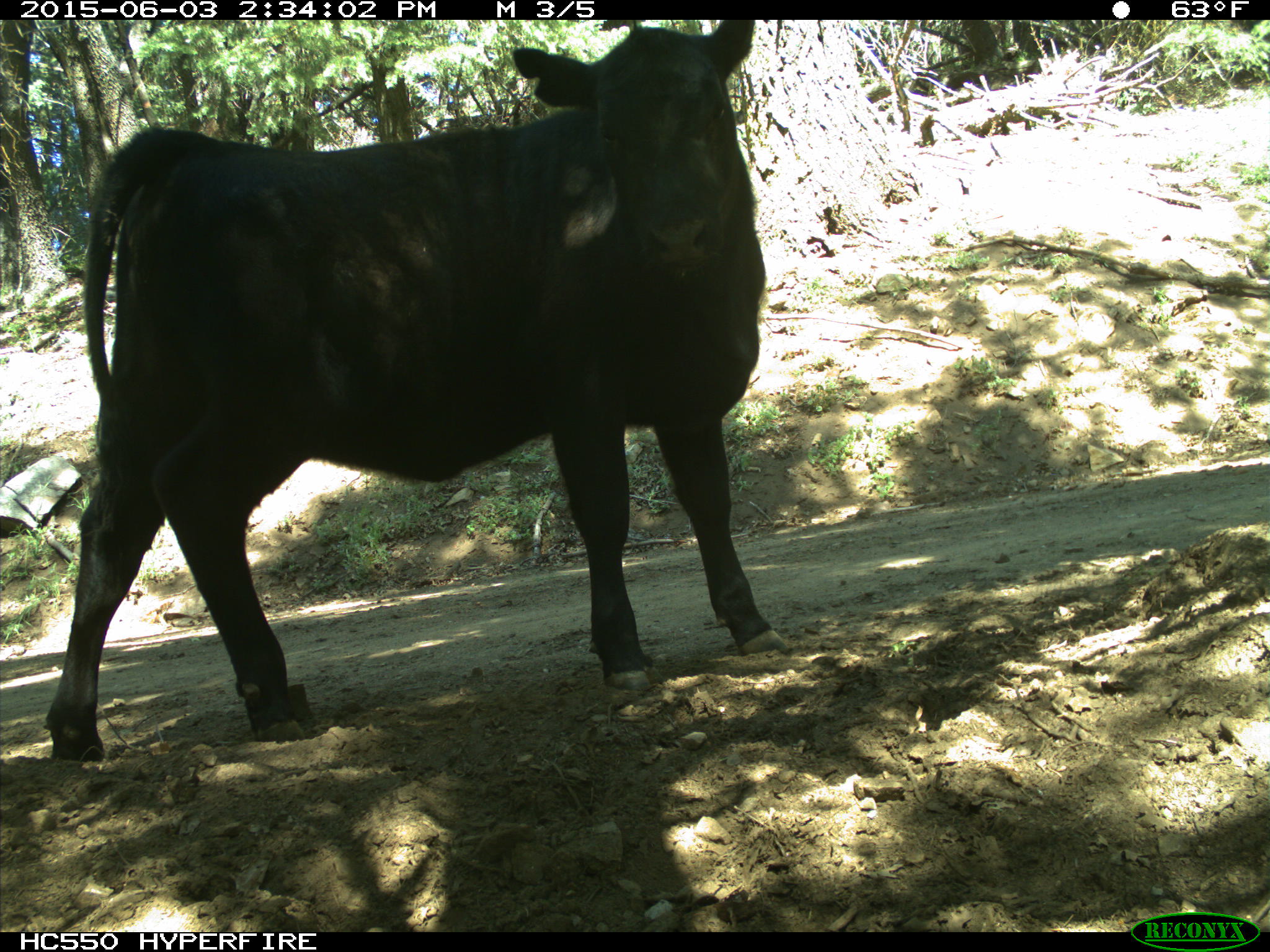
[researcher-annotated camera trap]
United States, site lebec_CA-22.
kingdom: Animalia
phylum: Chordata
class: Mammalia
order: Artiodactyla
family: Bovidae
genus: Bos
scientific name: Bos taurus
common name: domestic cow